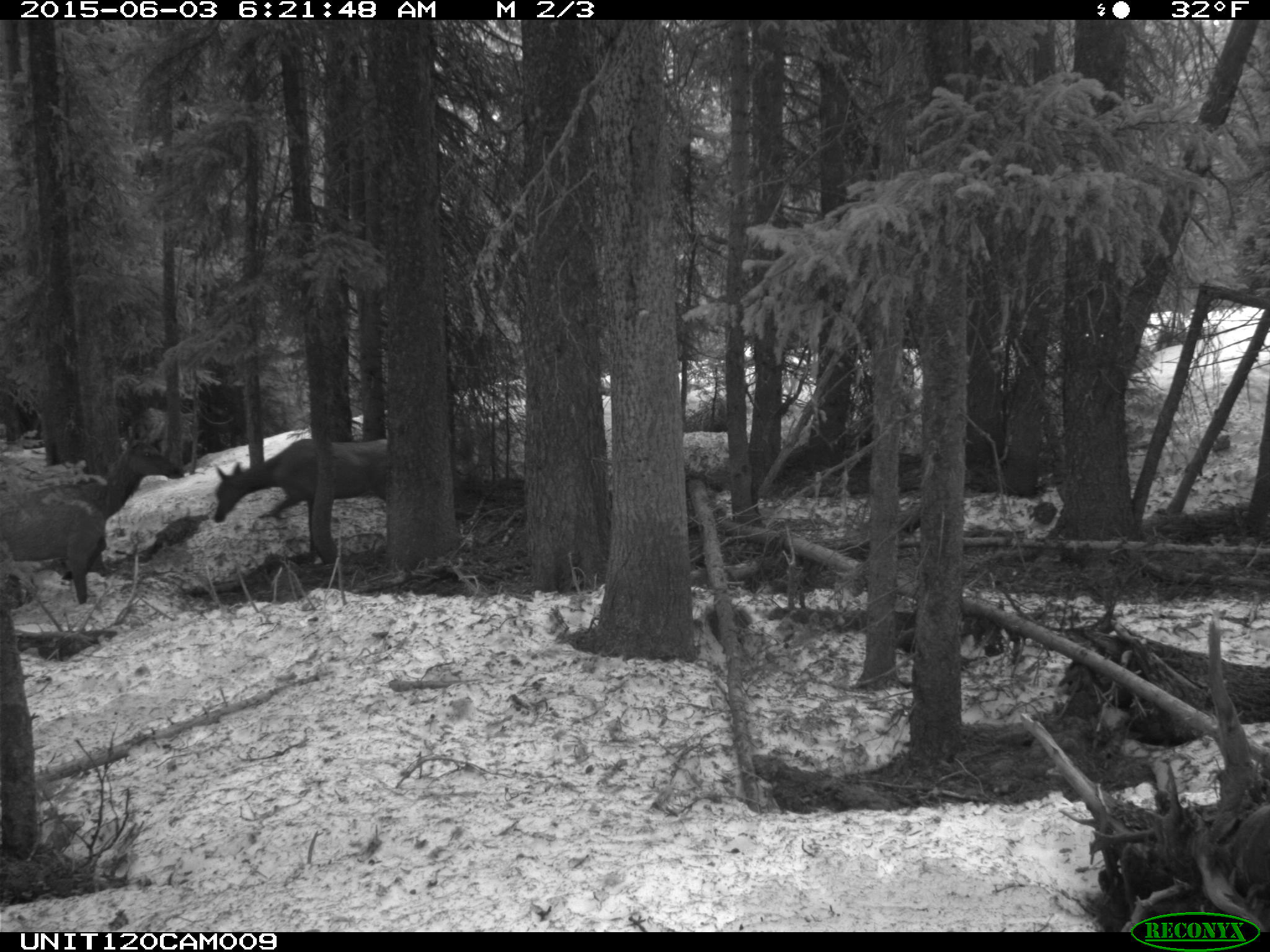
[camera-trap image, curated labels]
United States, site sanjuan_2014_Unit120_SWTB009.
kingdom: Animalia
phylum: Chordata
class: Mammalia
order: Artiodactyla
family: Cervidae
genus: Cervus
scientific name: Cervus elaphus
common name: red deer